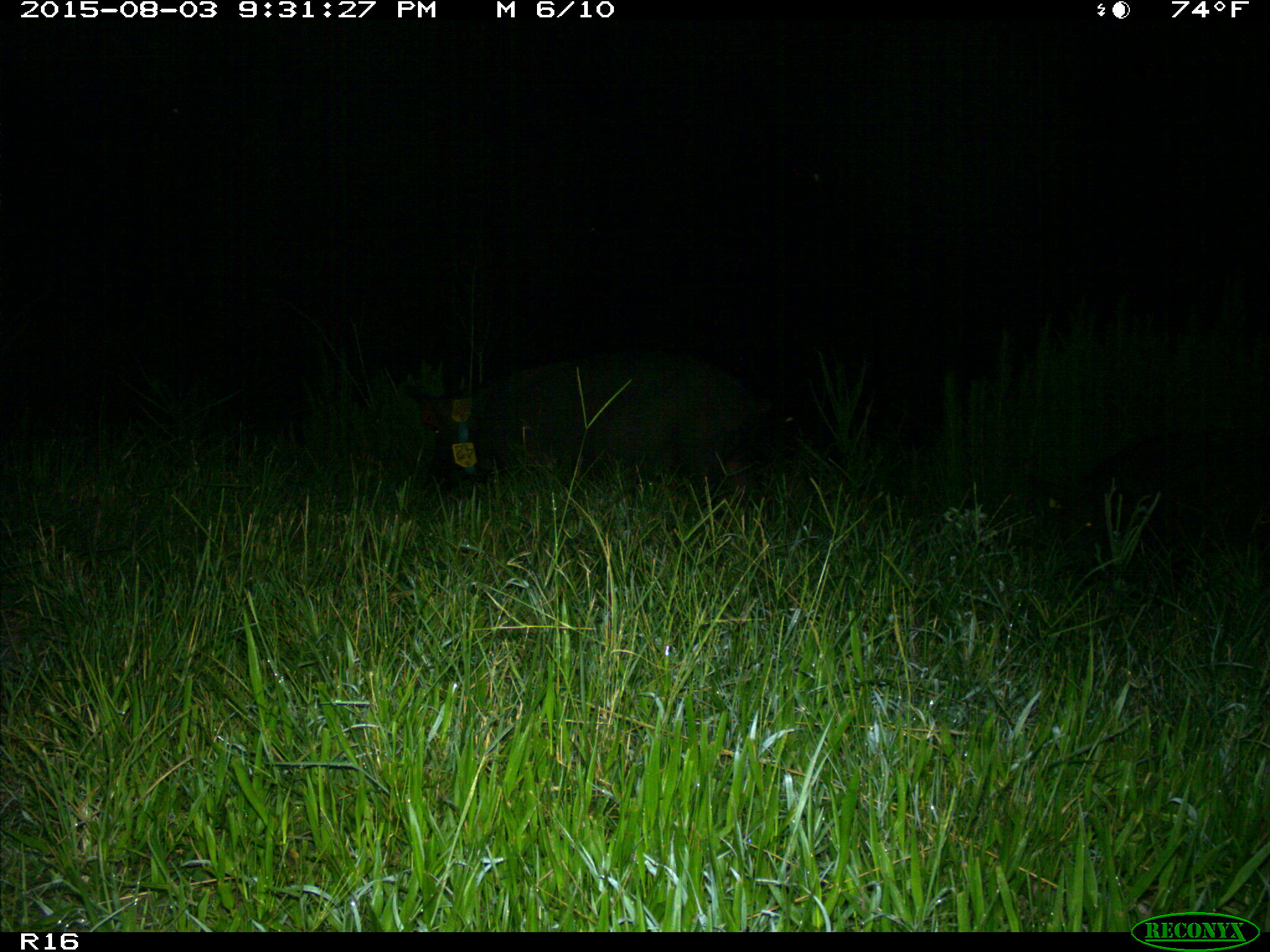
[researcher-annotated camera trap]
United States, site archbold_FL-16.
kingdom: Animalia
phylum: Chordata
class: Mammalia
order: Artiodactyla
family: Suidae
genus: Sus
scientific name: Sus scrofa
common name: wild boar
Sus scrofa (wild boar).